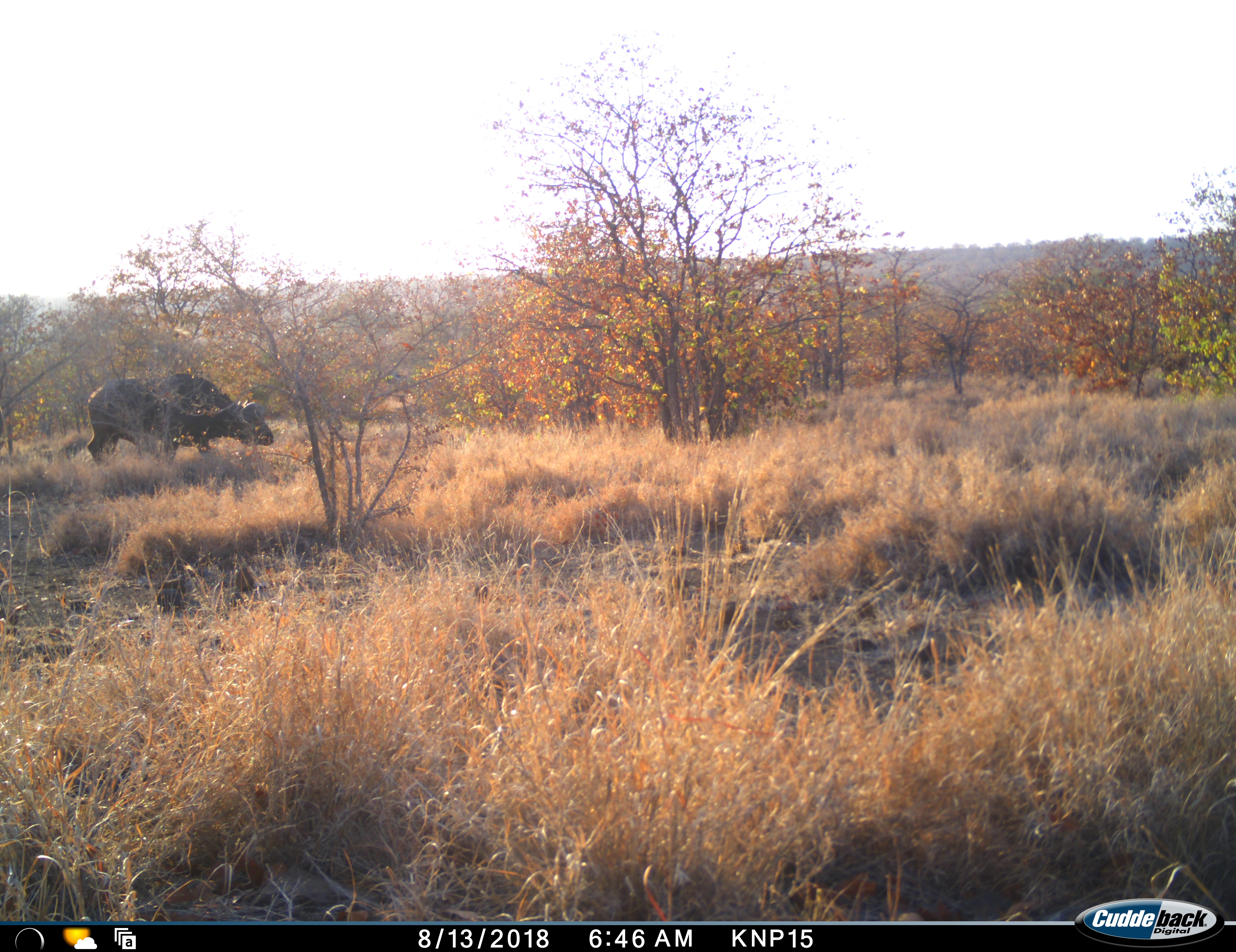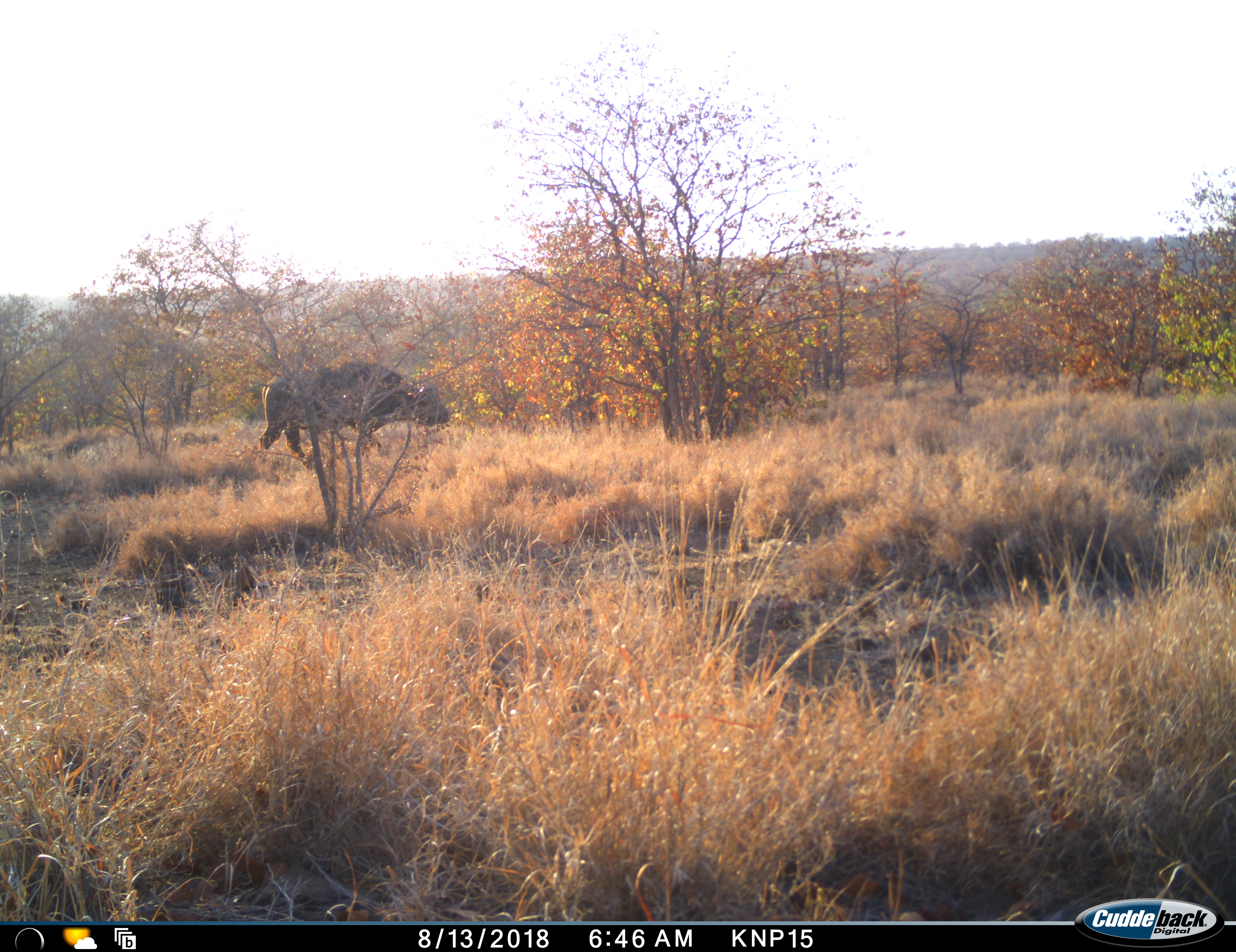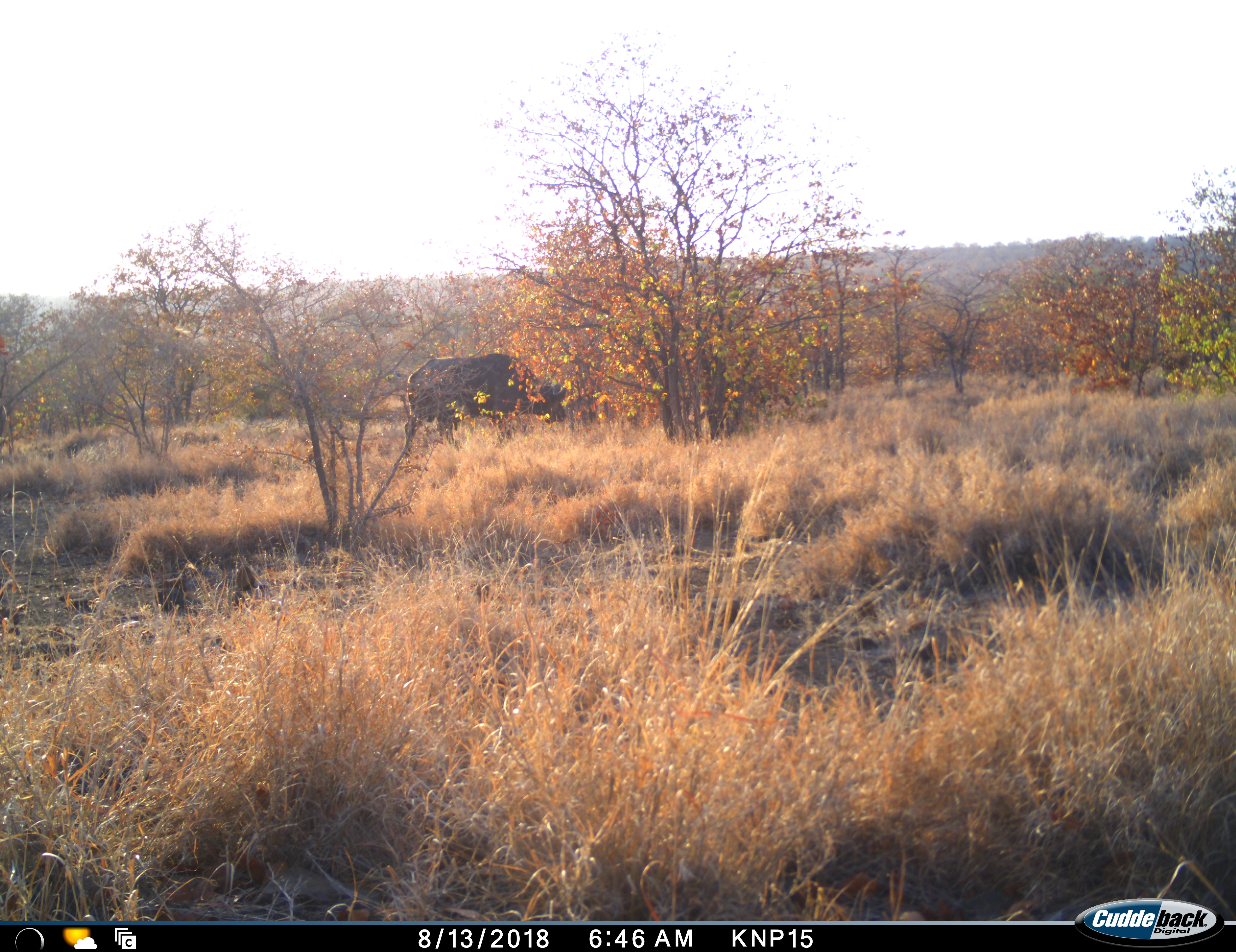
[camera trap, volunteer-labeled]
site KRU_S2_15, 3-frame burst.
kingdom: Animalia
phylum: Chordata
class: Mammalia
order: Artiodactyla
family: Bovidae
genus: Syncerus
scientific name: Syncerus caffer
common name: african buffalo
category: buffalo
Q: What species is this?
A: Buffalo (african buffalo) (Syncerus caffer).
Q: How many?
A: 1.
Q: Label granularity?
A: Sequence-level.